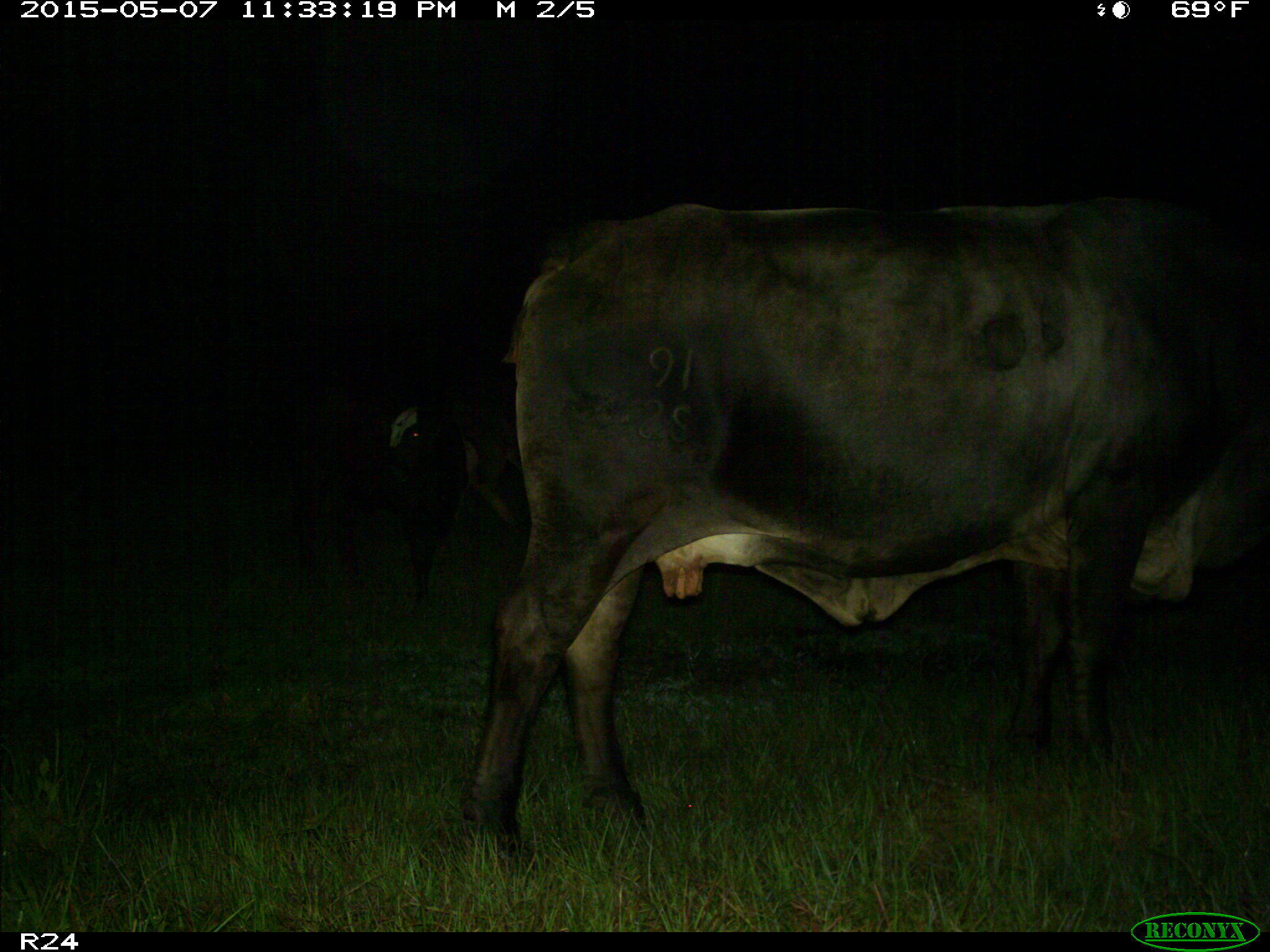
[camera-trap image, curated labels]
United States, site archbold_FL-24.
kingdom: Animalia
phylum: Chordata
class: Mammalia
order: Artiodactyla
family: Bovidae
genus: Bos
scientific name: Bos taurus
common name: domestic cow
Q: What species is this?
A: Bos taurus (domestic cow).